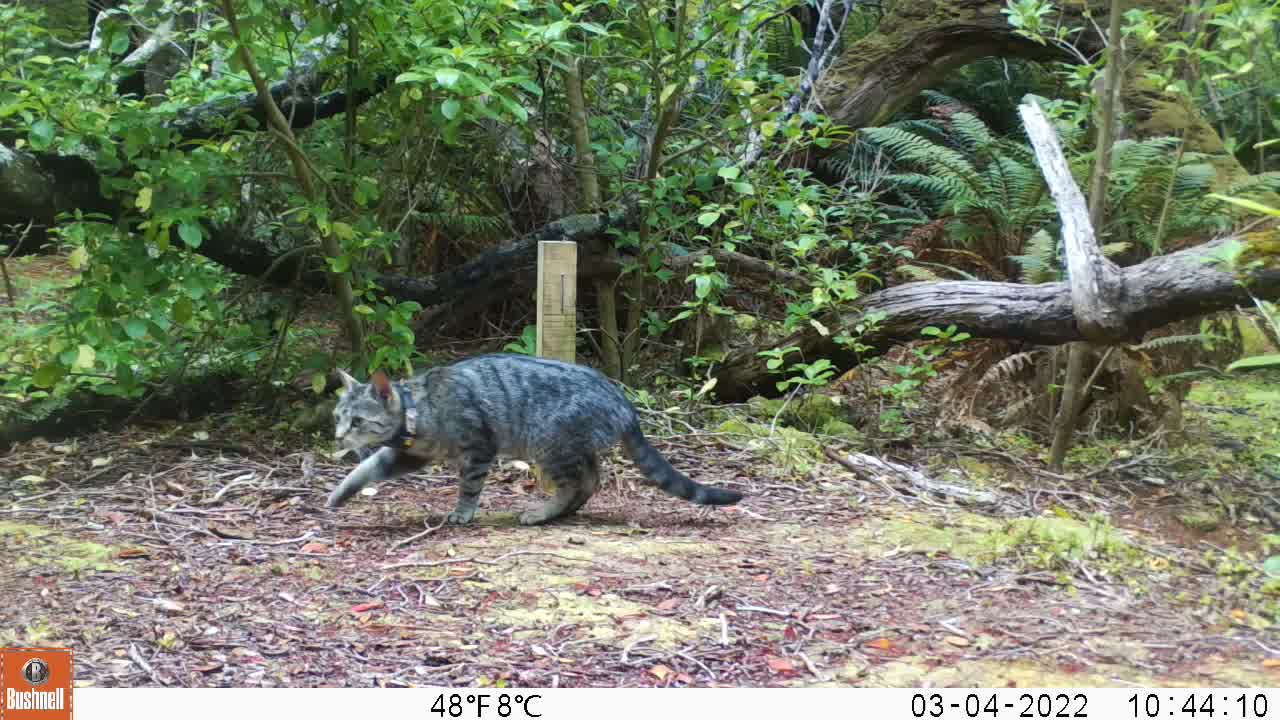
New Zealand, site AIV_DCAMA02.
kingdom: Animalia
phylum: Chordata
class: Mammalia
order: Carnivora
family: Felidae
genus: Felis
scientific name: Felis catus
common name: domestic cat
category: cat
Cat (domestic cat) (Felis catus).